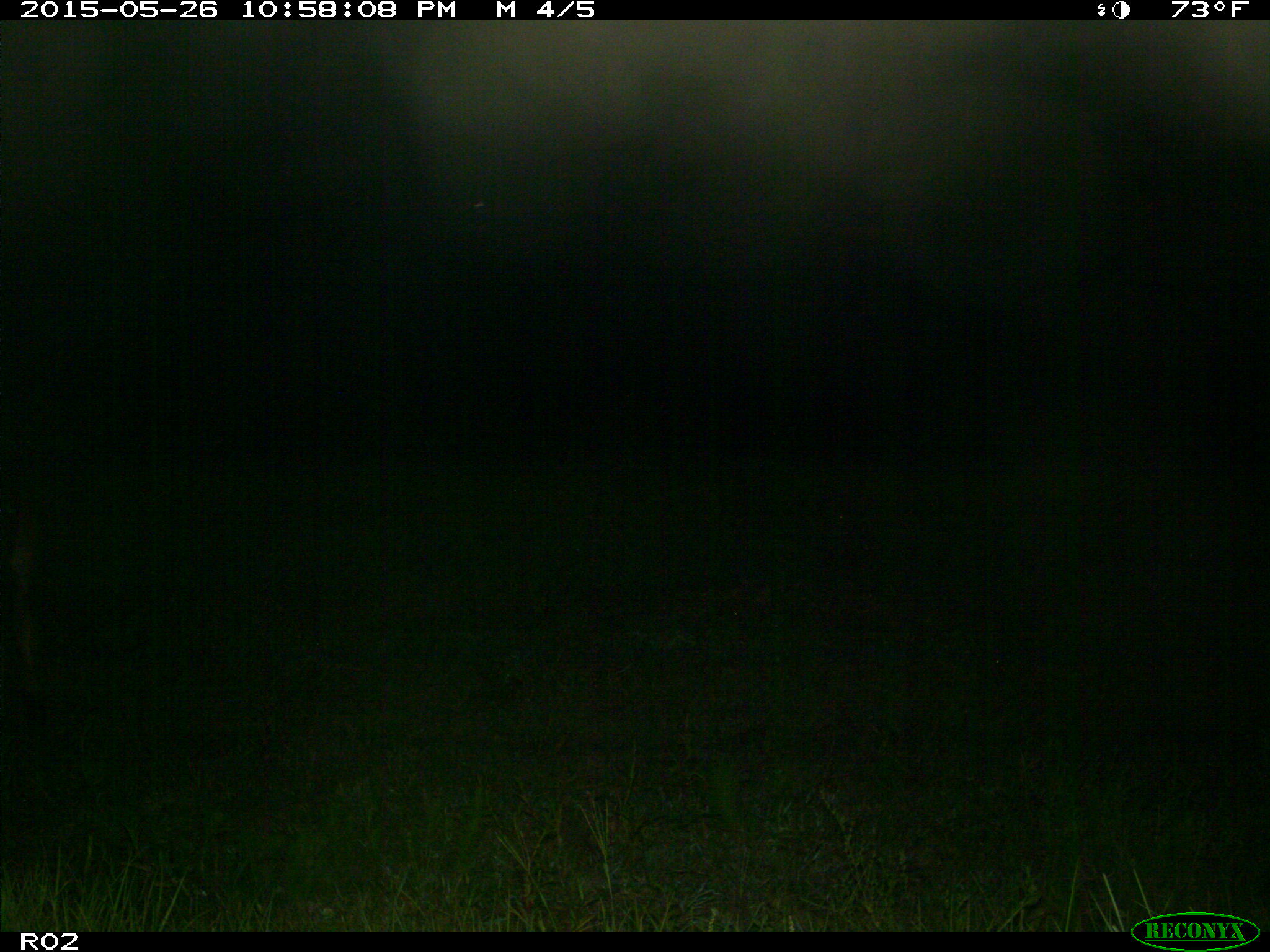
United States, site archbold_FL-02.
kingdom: Animalia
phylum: Chordata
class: Mammalia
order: Artiodactyla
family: Bovidae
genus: Bos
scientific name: Bos taurus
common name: domestic cow